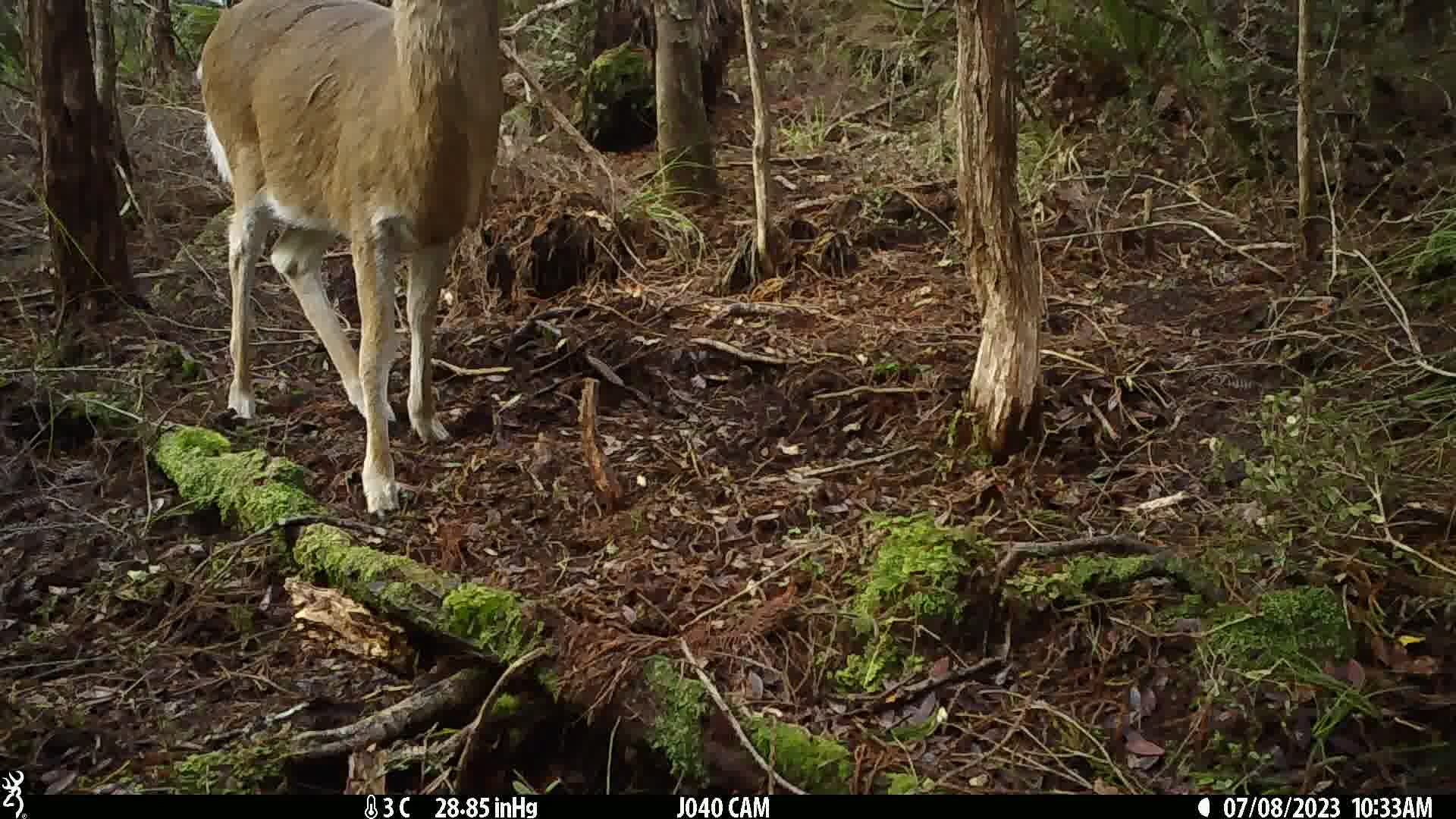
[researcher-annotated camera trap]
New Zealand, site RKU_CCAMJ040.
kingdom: Animalia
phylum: Chordata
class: Mammalia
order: Artiodactyla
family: Cervidae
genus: Odocoileus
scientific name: Odocoileus virginianus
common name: white-tailed deer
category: white tailed deer